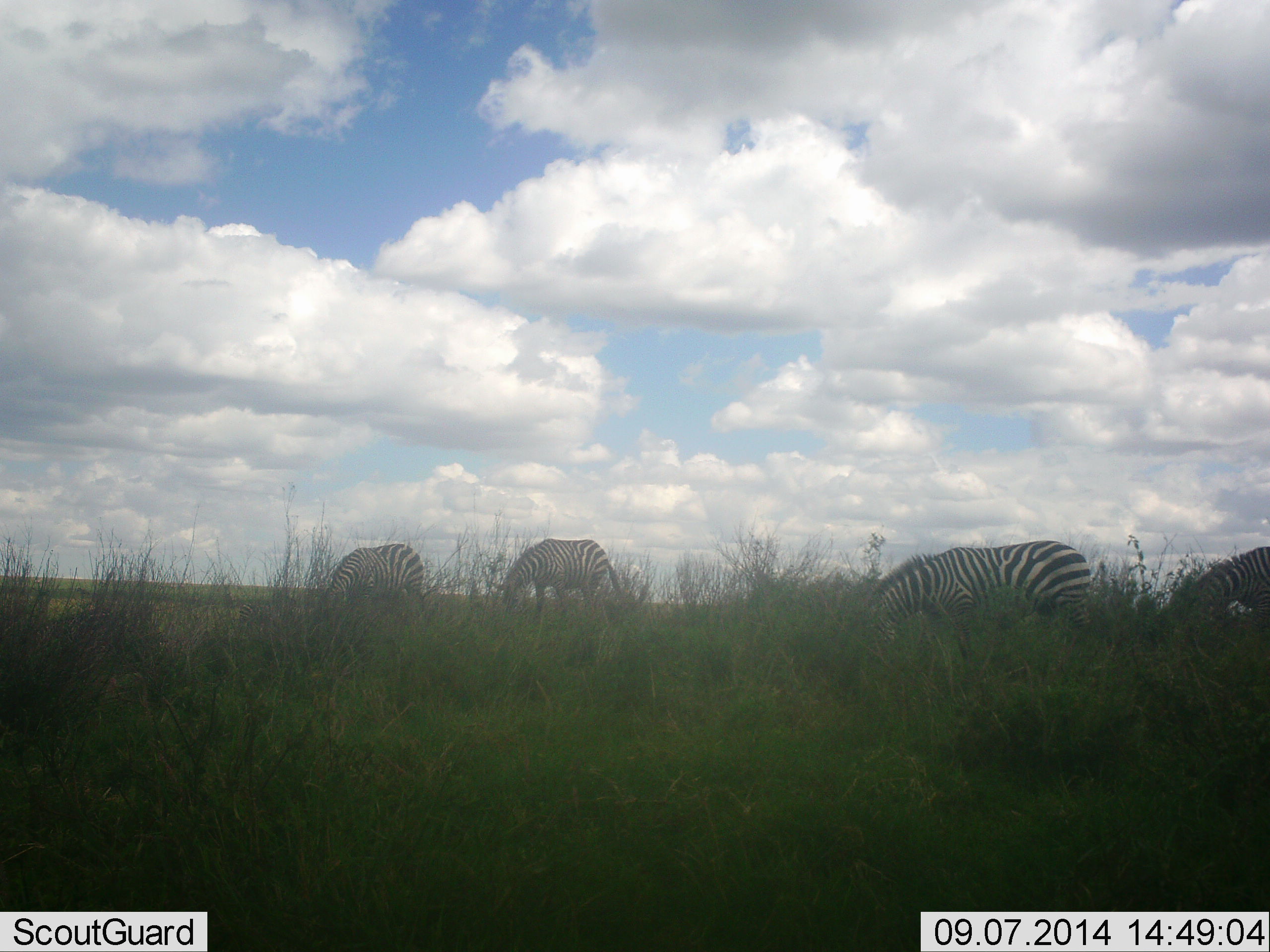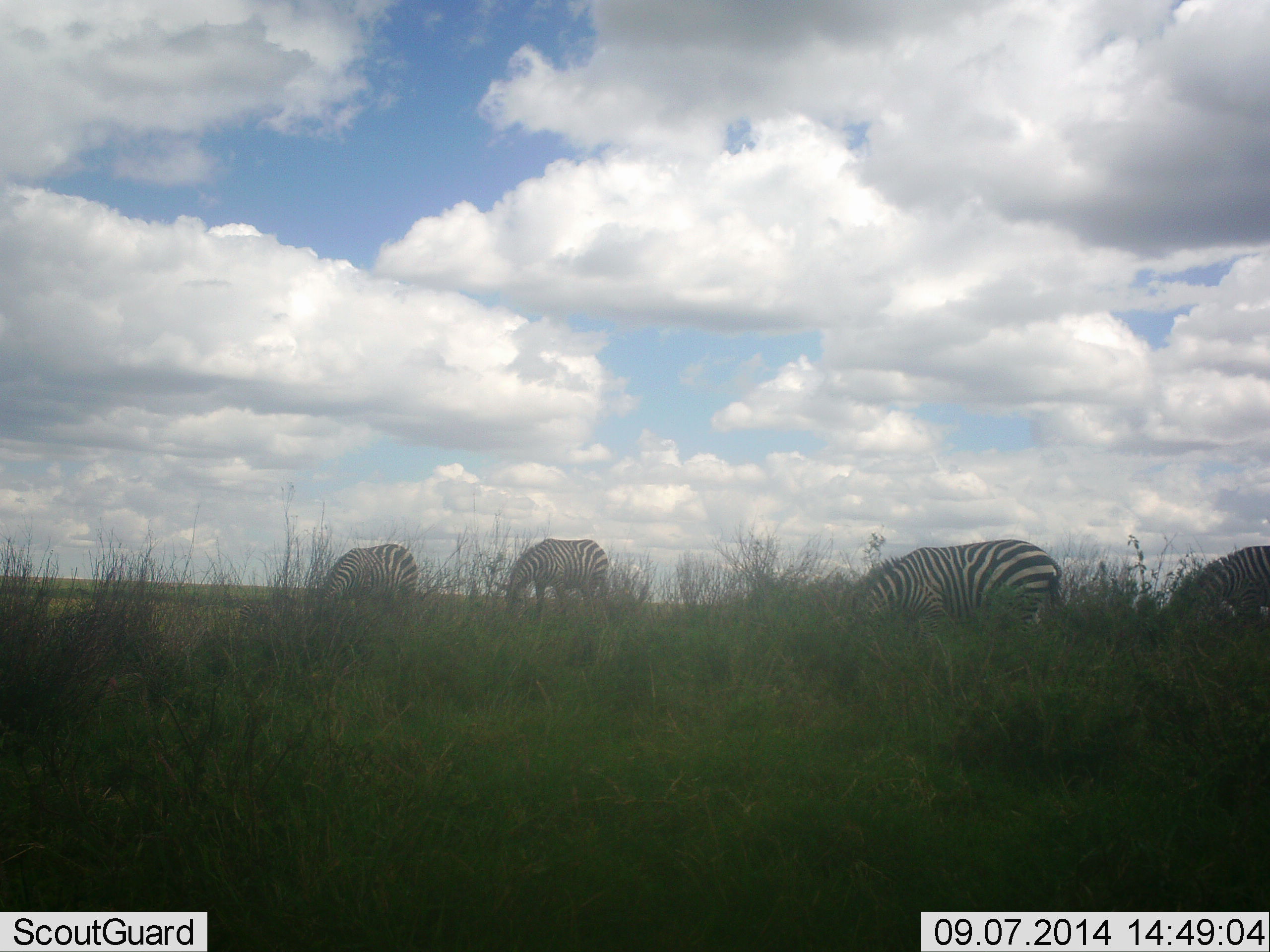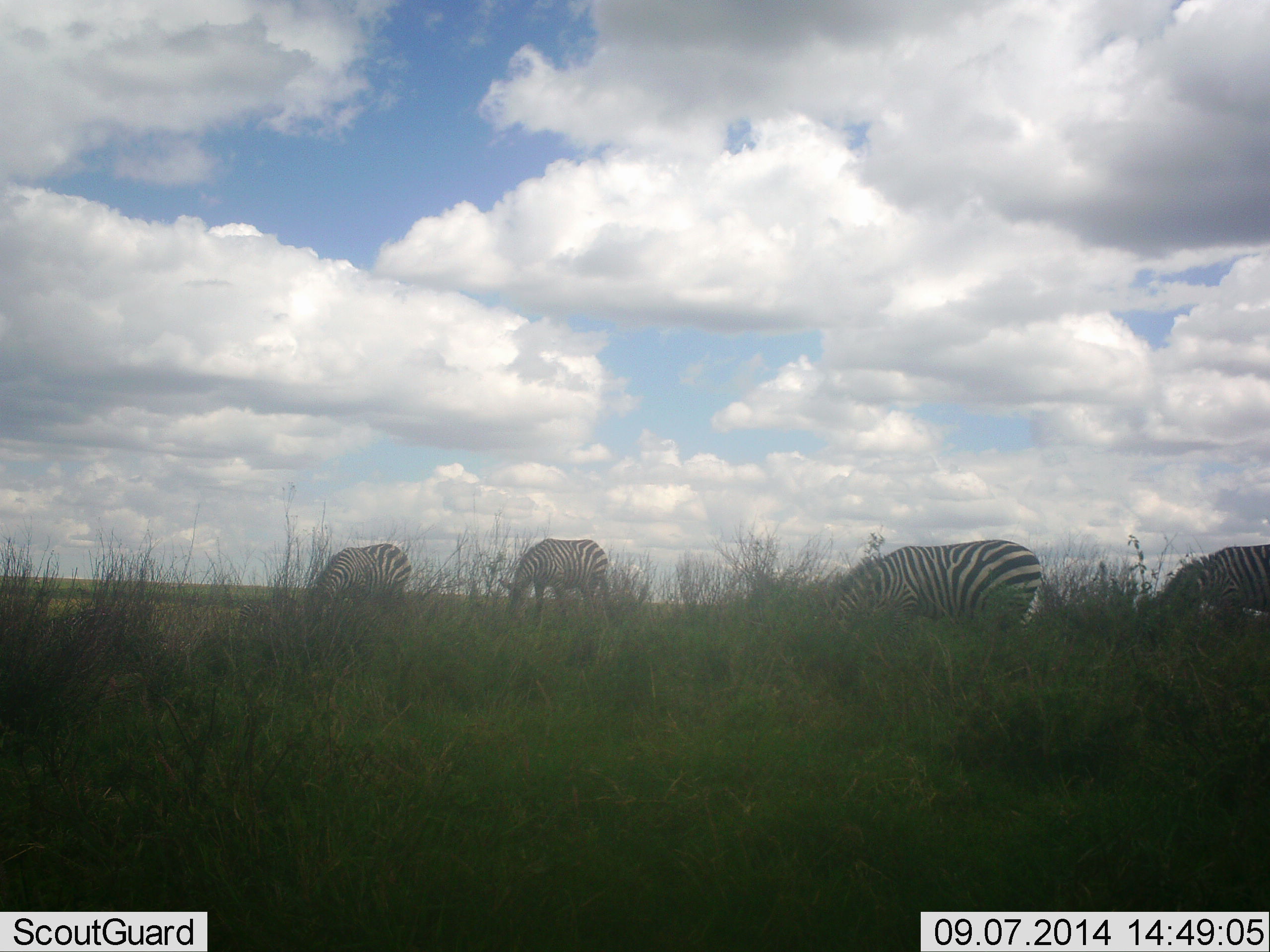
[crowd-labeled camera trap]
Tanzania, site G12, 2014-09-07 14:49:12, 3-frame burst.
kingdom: Animalia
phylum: Chordata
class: Mammalia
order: Perissodactyla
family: Equidae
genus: Equus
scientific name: Equus quagga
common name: plains zebra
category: zebra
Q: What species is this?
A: Zebra (plains zebra) (Equus quagga).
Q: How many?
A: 4.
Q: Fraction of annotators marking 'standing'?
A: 30%.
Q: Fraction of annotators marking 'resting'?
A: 0%.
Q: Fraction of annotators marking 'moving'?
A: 30%.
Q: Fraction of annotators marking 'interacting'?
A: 0%.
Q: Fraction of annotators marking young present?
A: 0%.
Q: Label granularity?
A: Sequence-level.